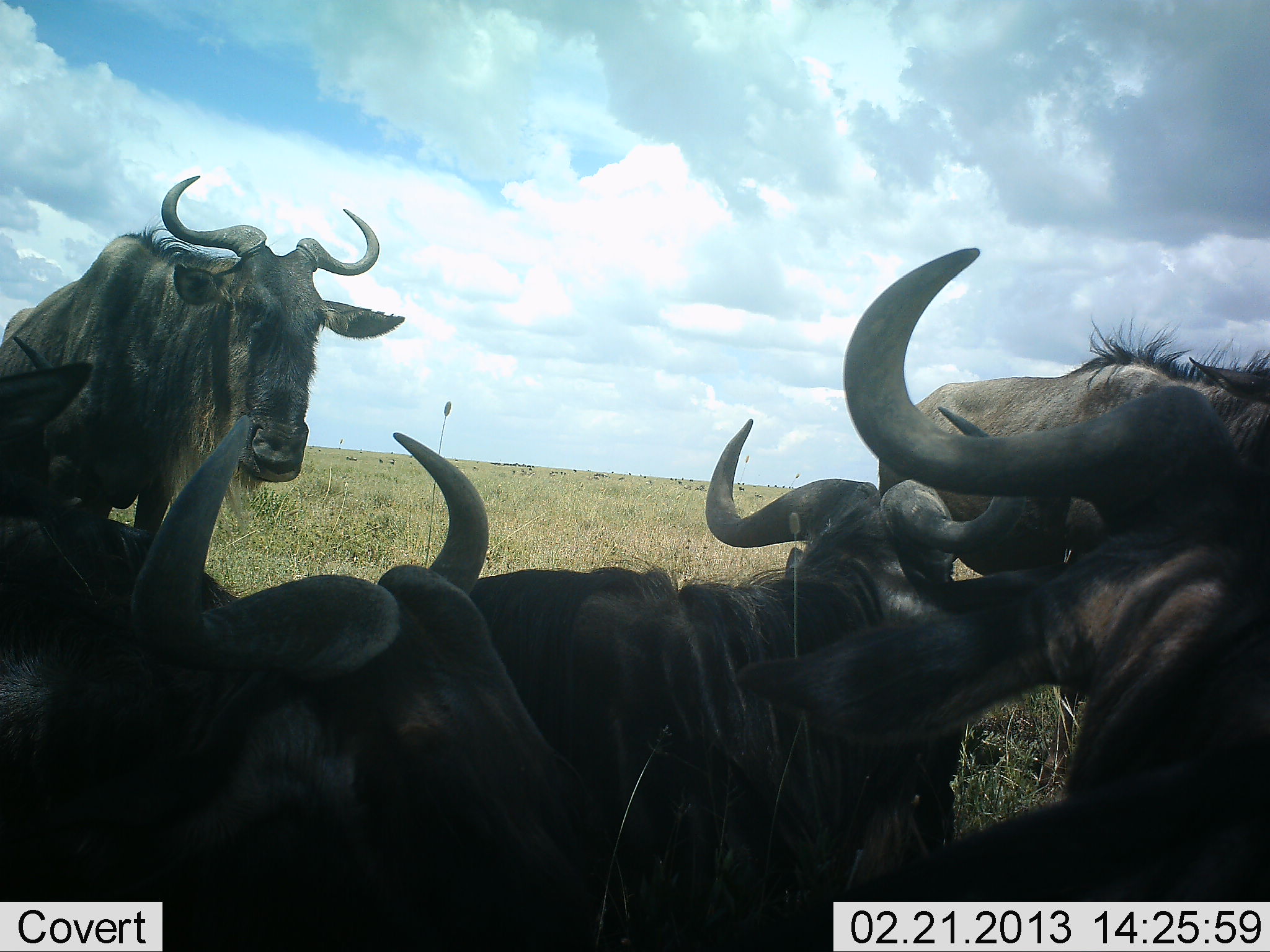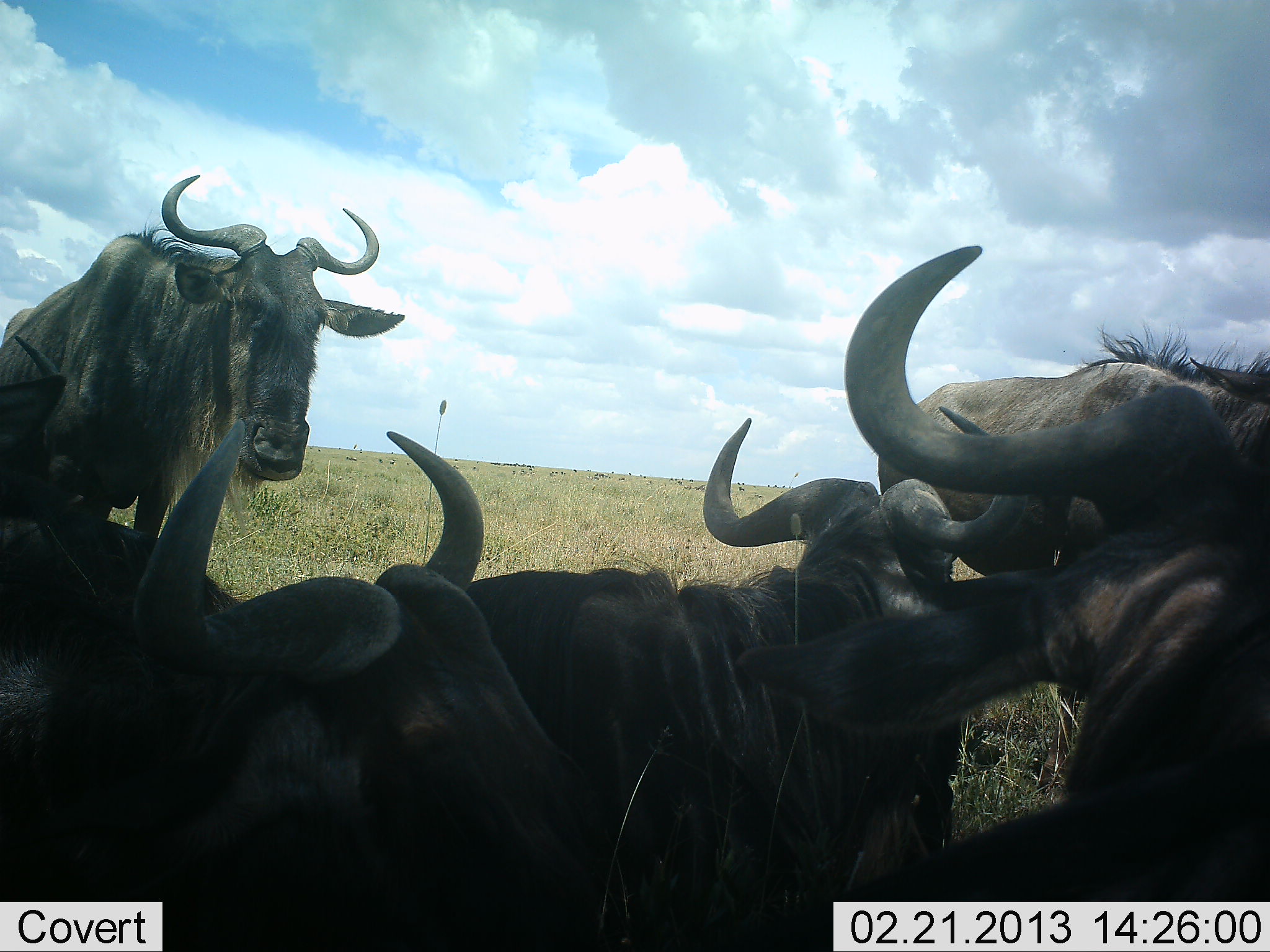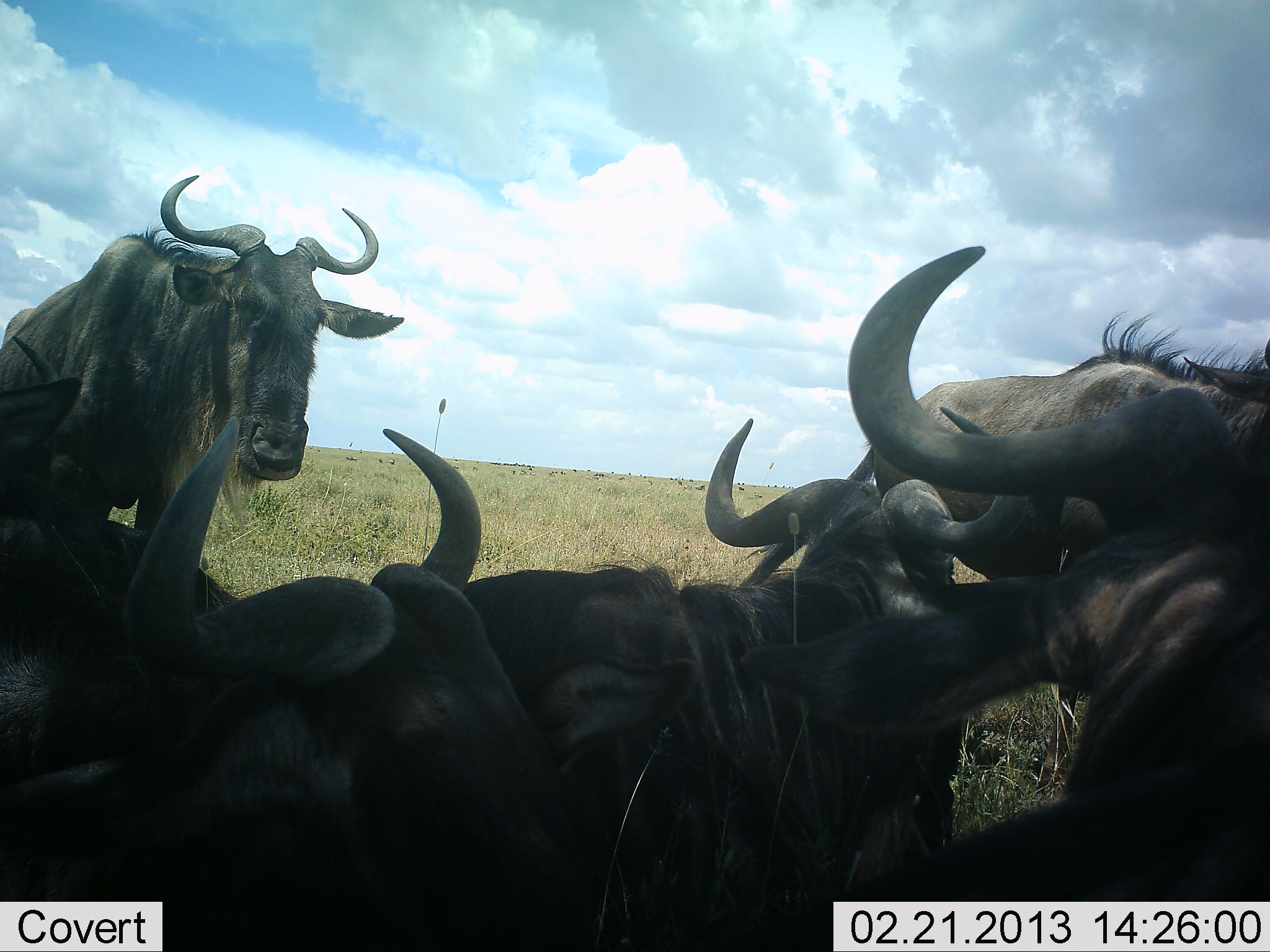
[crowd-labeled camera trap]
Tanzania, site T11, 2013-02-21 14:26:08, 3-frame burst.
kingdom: Animalia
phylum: Chordata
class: Mammalia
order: Artiodactyla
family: Bovidae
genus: Connochaetes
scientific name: Connochaetes taurinus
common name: blue wildebeest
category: wildebeest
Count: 6.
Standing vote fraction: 78%.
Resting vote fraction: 89%.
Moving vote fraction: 6%.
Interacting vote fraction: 11%.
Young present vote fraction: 0%.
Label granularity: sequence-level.